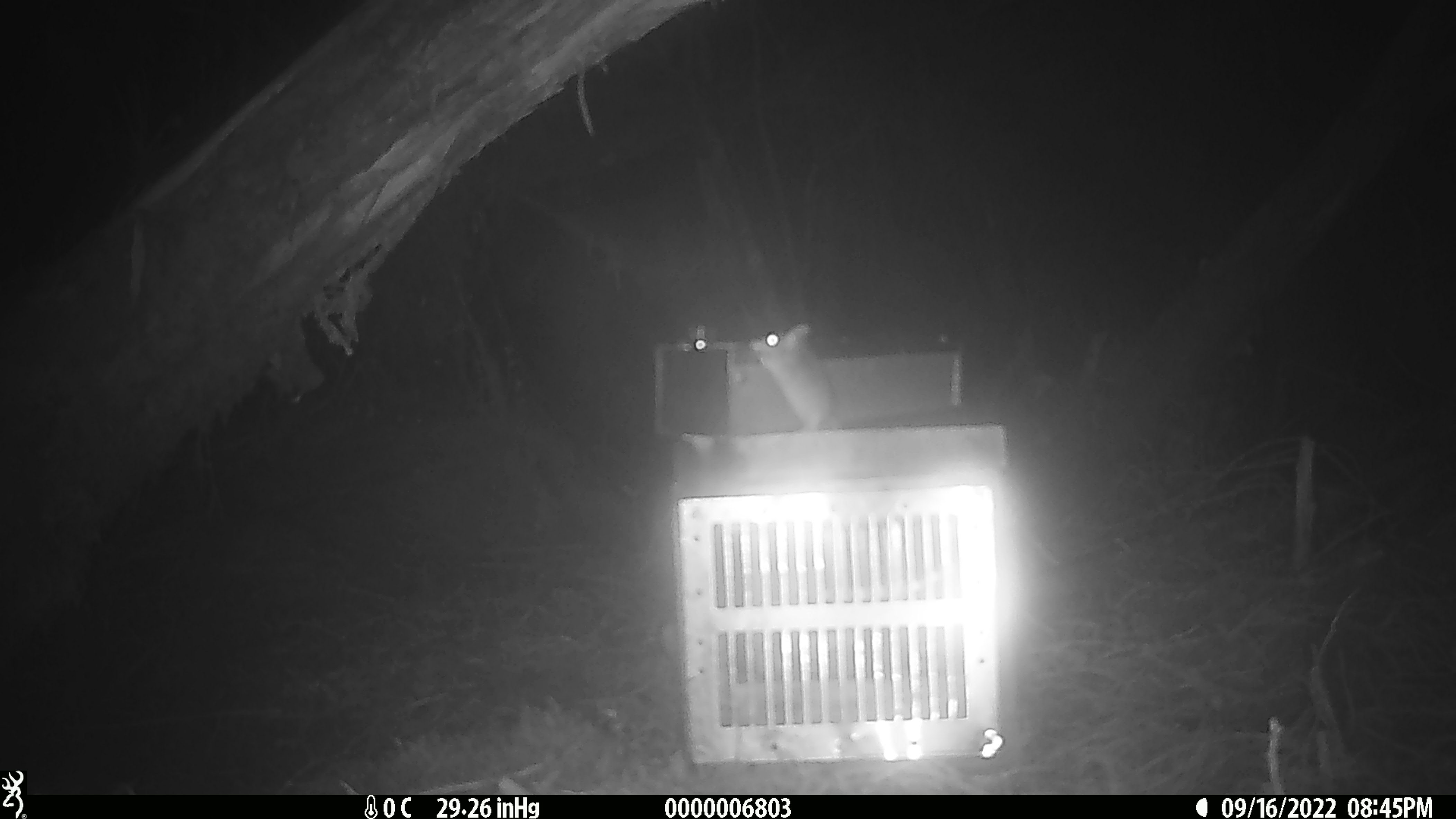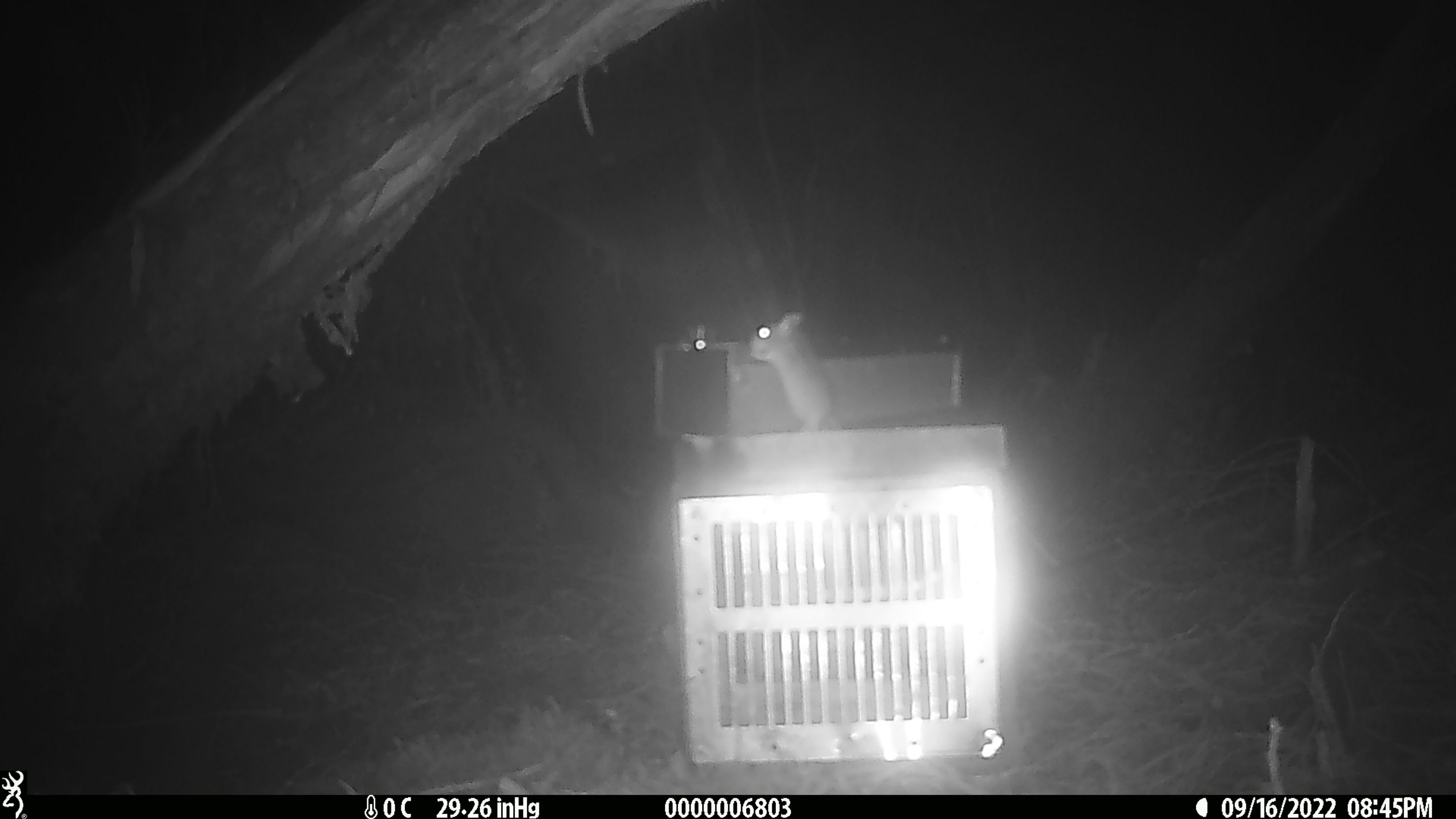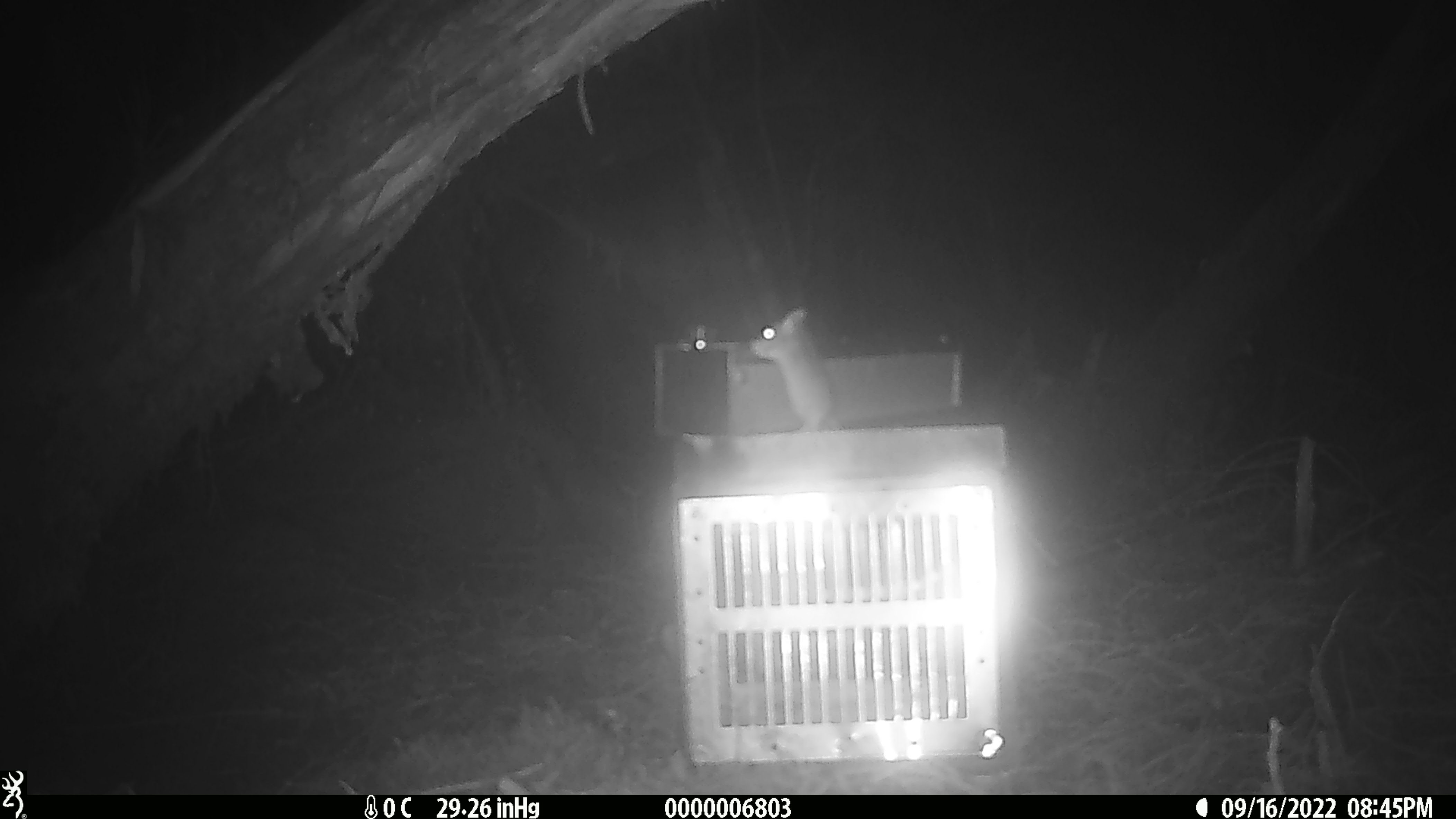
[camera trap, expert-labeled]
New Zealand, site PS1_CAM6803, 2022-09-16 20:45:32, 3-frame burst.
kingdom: Animalia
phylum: Chordata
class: Mammalia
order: Rodentia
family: Muridae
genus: Mus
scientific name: Mus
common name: mouse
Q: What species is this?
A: Mouse (Mus).